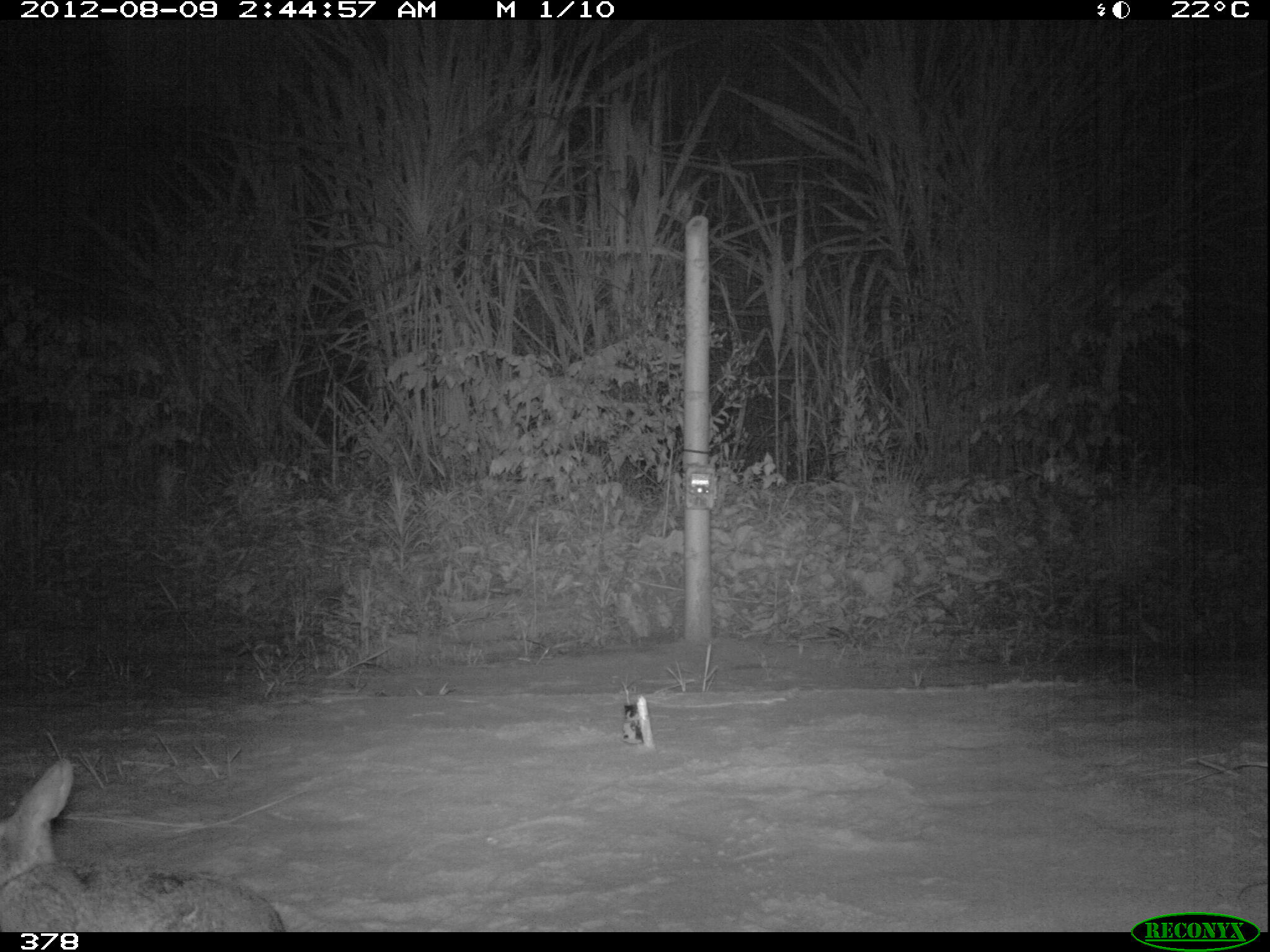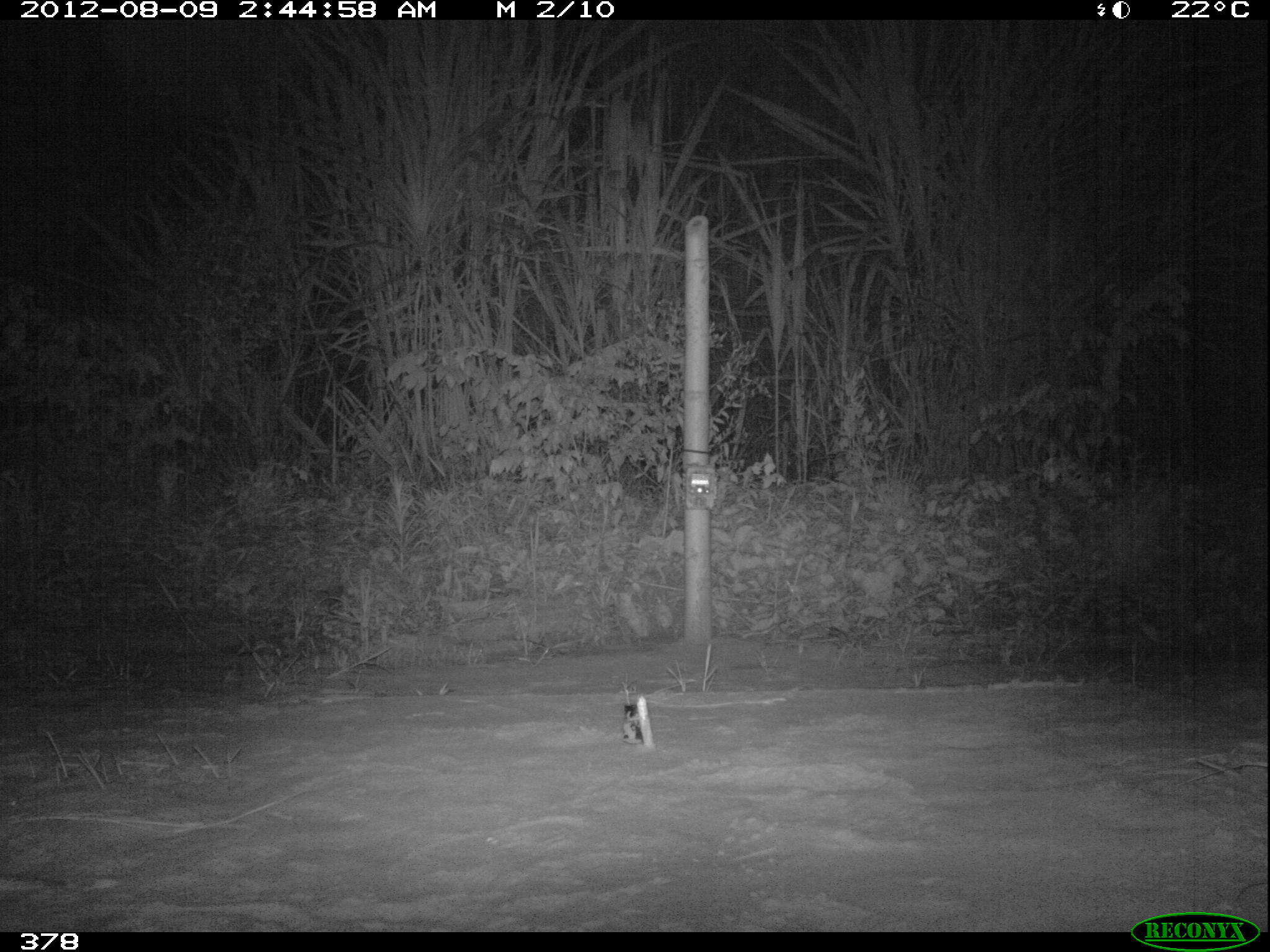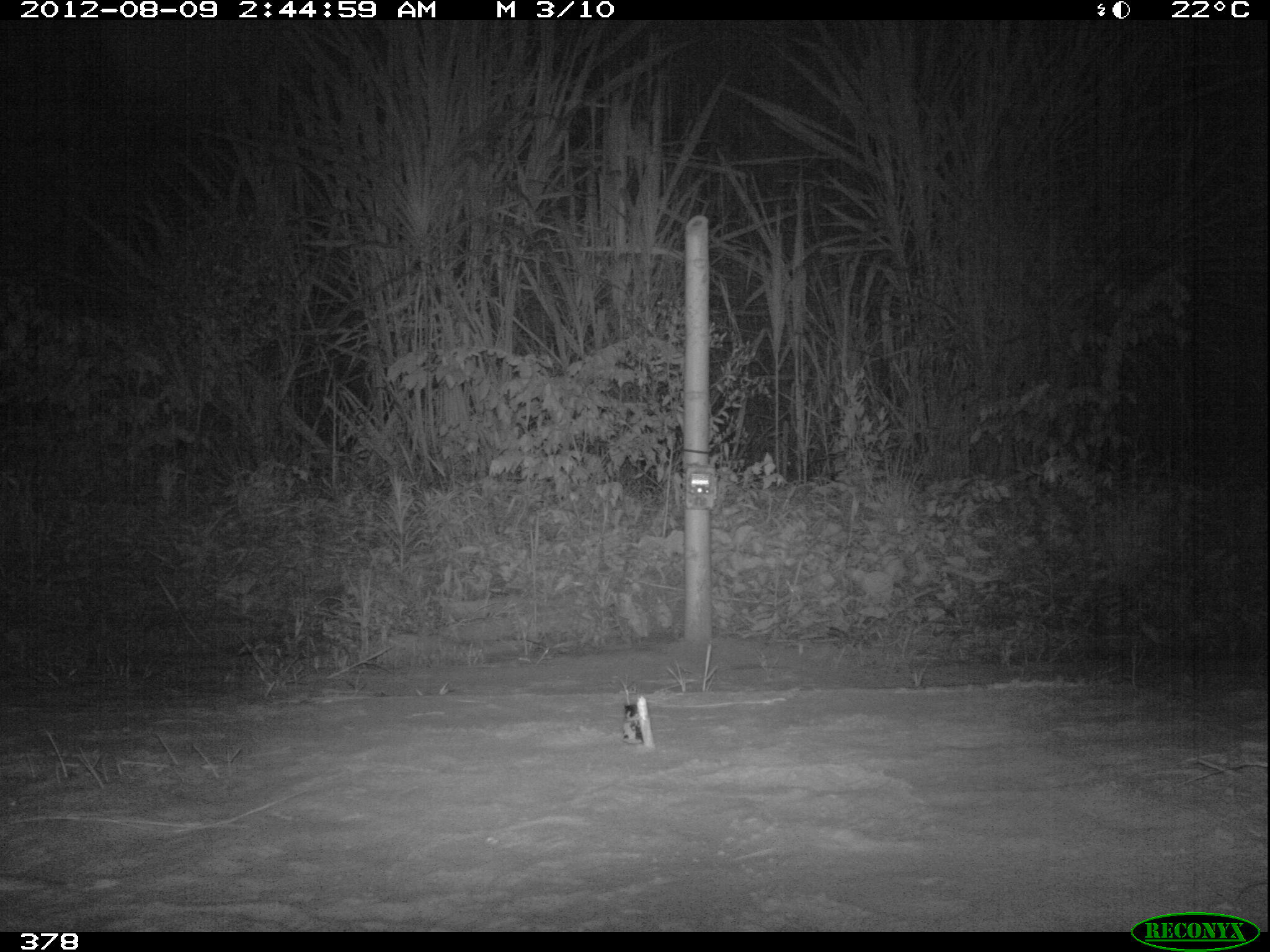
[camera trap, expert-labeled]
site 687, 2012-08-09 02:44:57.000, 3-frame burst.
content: unidentified animal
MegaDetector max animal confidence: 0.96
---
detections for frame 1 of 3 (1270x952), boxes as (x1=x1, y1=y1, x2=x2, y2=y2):
unknown: (x1=0, y1=752, x2=285, y2=932)